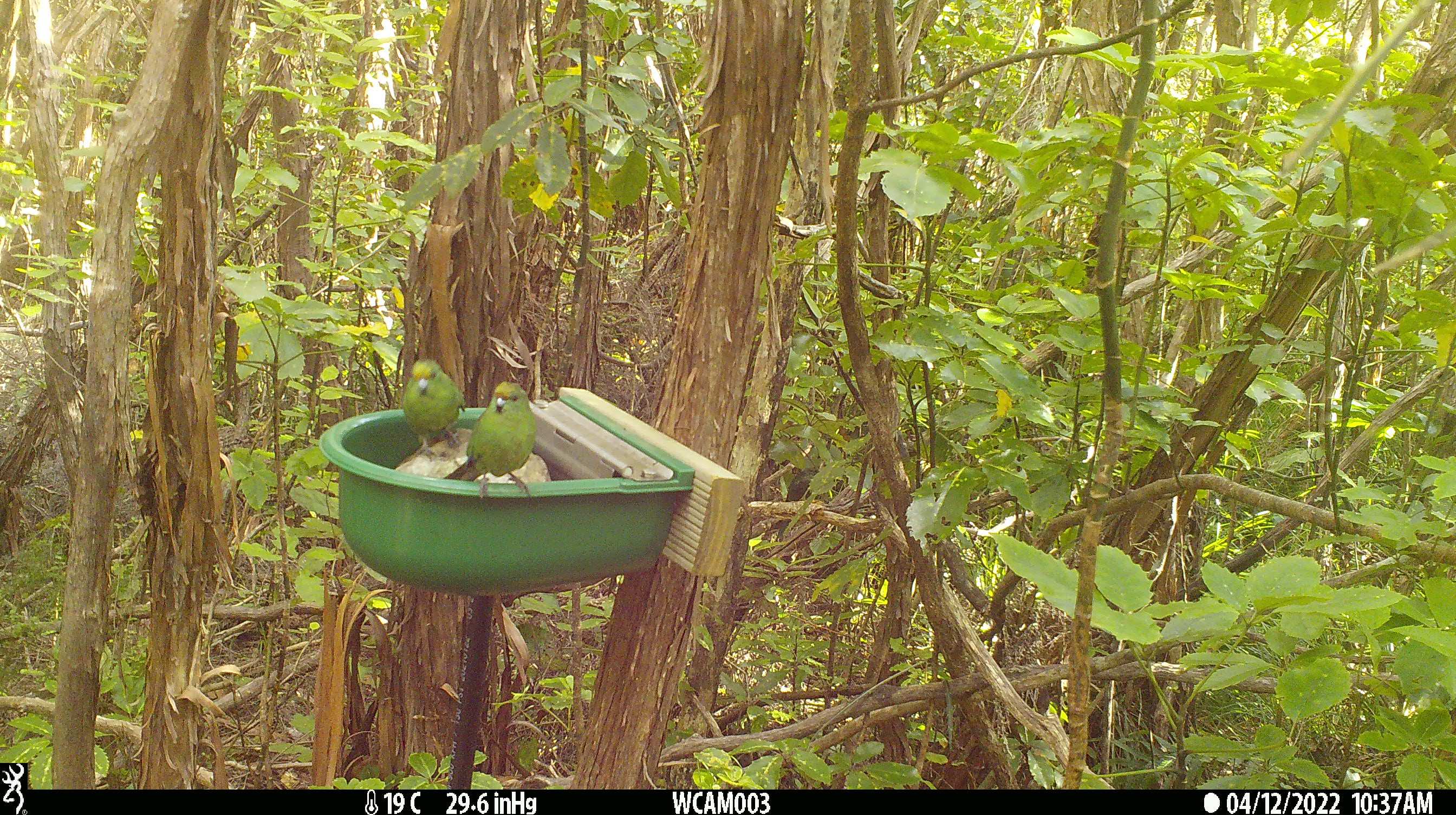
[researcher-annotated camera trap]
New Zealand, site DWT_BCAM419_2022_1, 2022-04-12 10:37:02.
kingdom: Animalia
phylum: Chordata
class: Aves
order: Psittaciformes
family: Psittaculidae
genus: Cyanoramphus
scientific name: Cyanoramphus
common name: parakeet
Parakeet (Cyanoramphus).